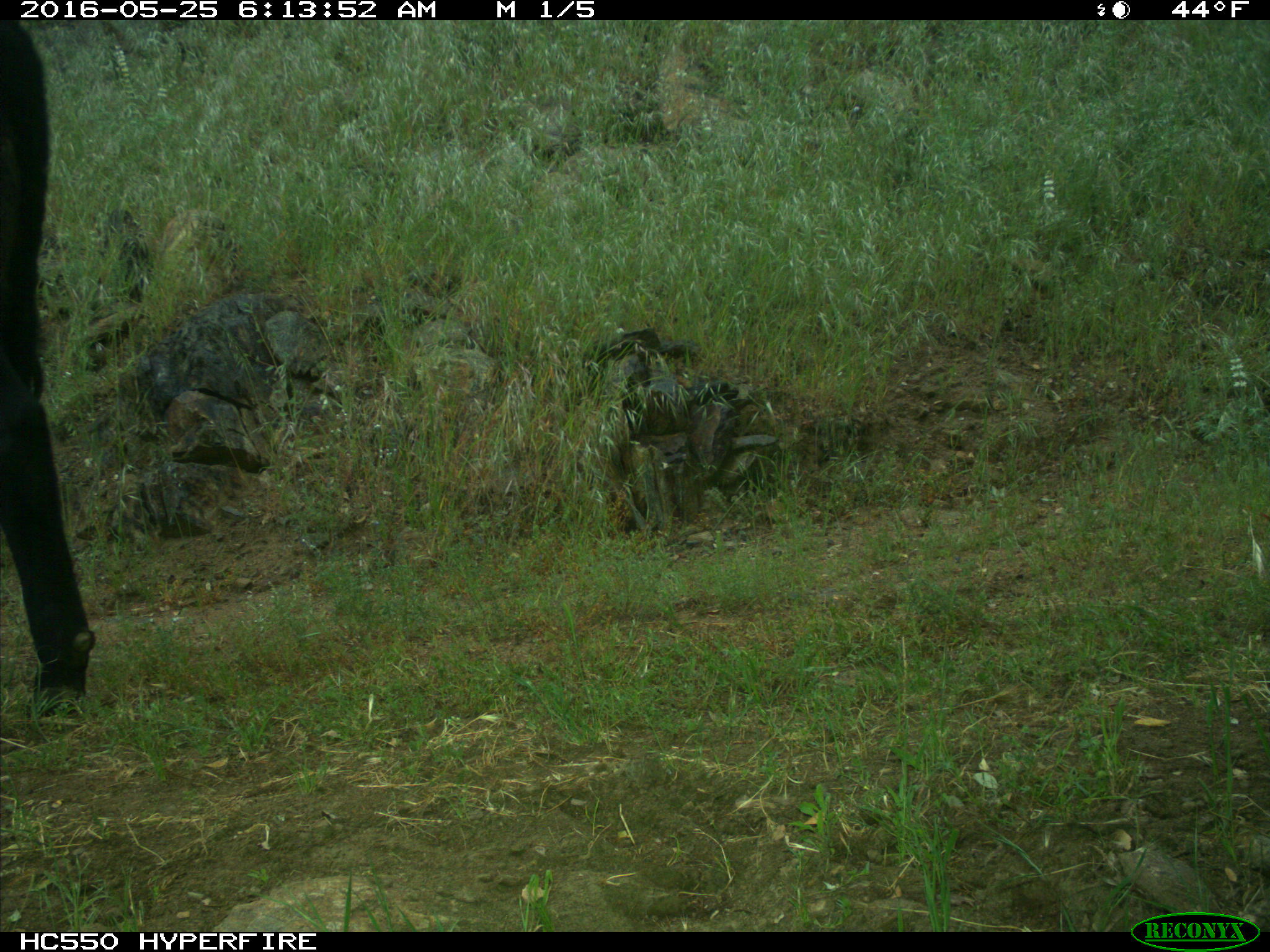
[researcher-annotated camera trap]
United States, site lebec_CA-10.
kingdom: Animalia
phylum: Chordata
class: Mammalia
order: Artiodactyla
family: Bovidae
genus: Bos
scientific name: Bos taurus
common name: domestic cow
Bos taurus (domestic cow).